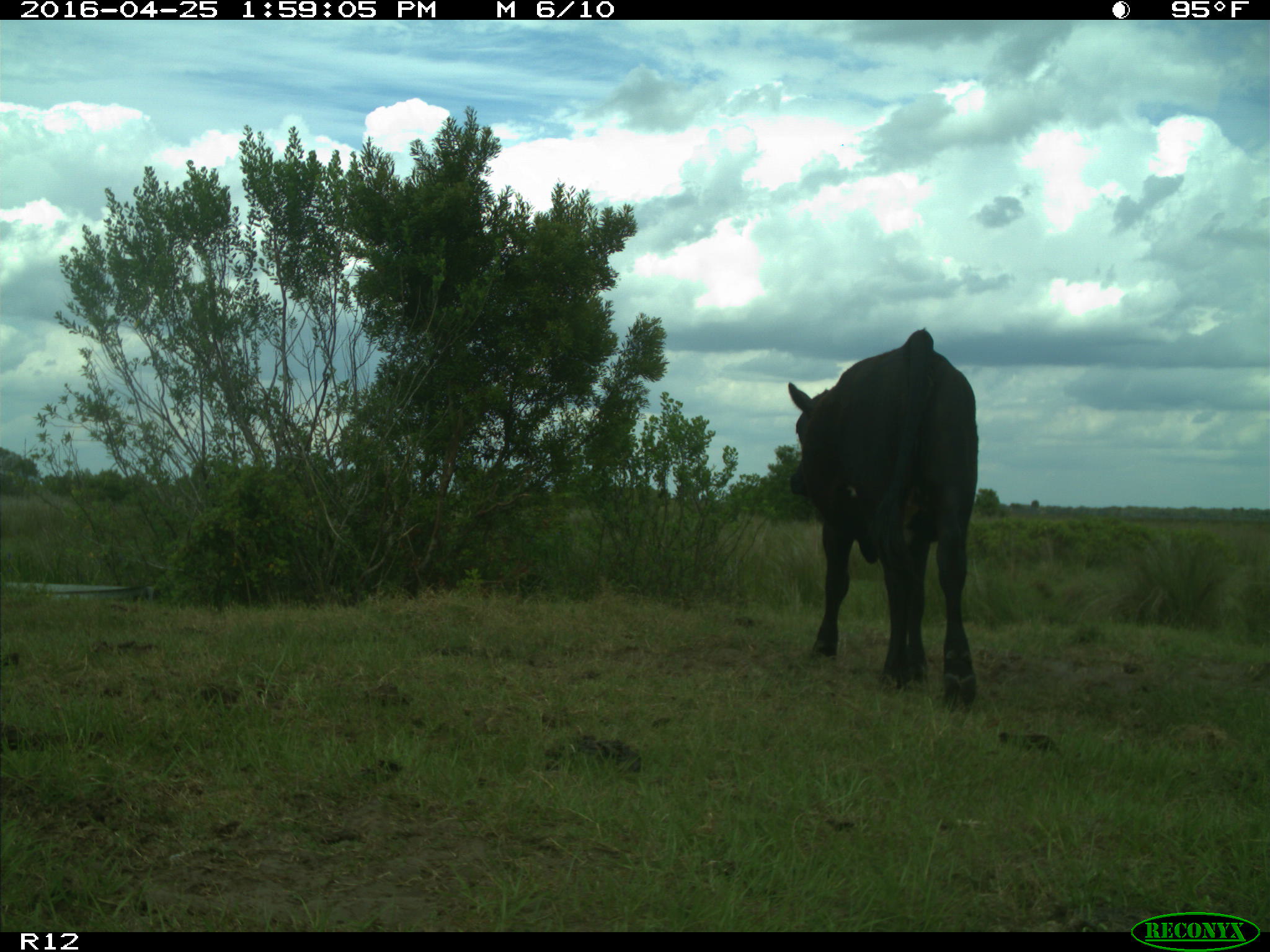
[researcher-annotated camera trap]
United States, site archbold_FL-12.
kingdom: Animalia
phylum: Chordata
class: Mammalia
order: Artiodactyla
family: Bovidae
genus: Bos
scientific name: Bos taurus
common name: domestic cow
Bos taurus (domestic cow).